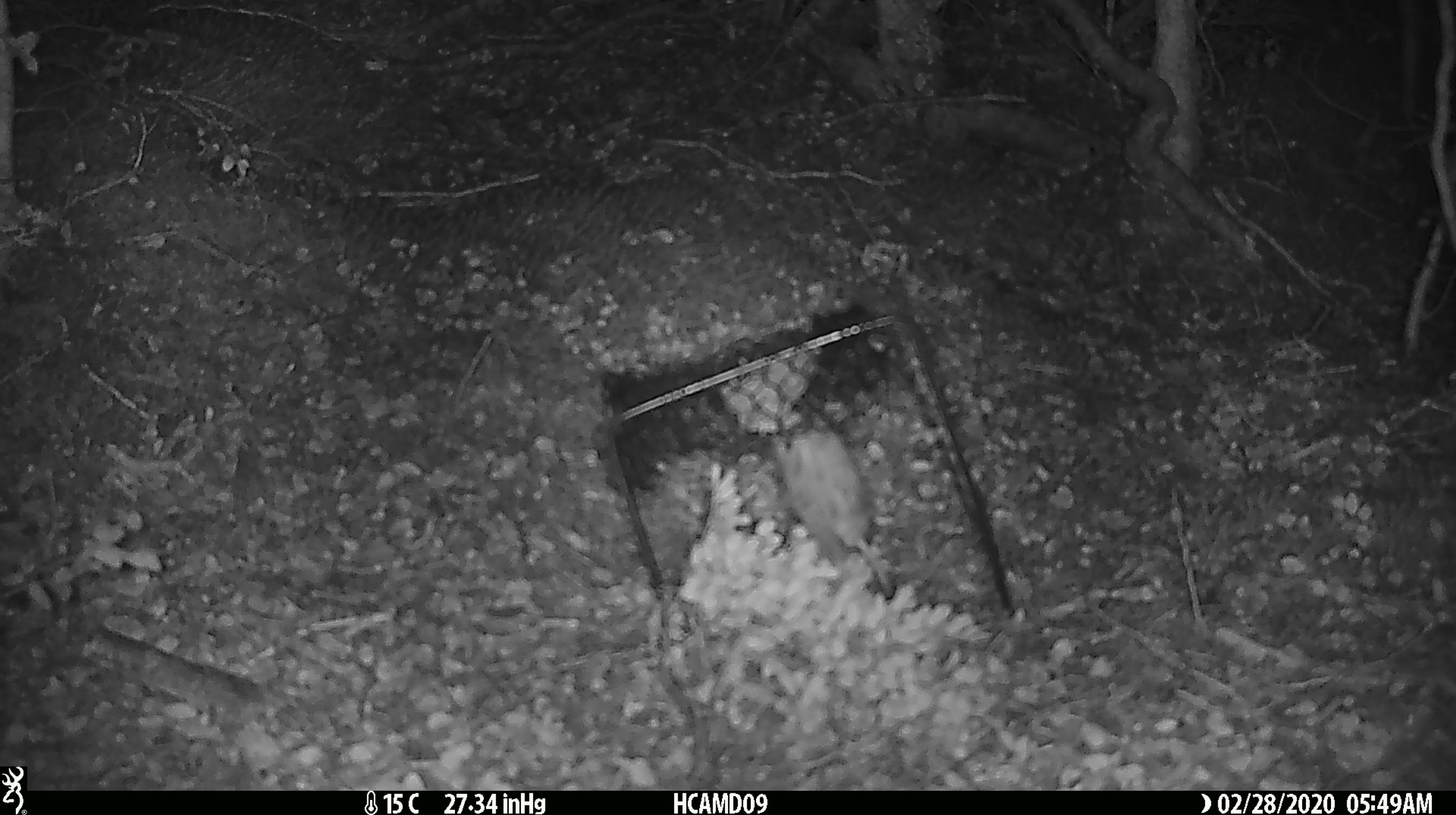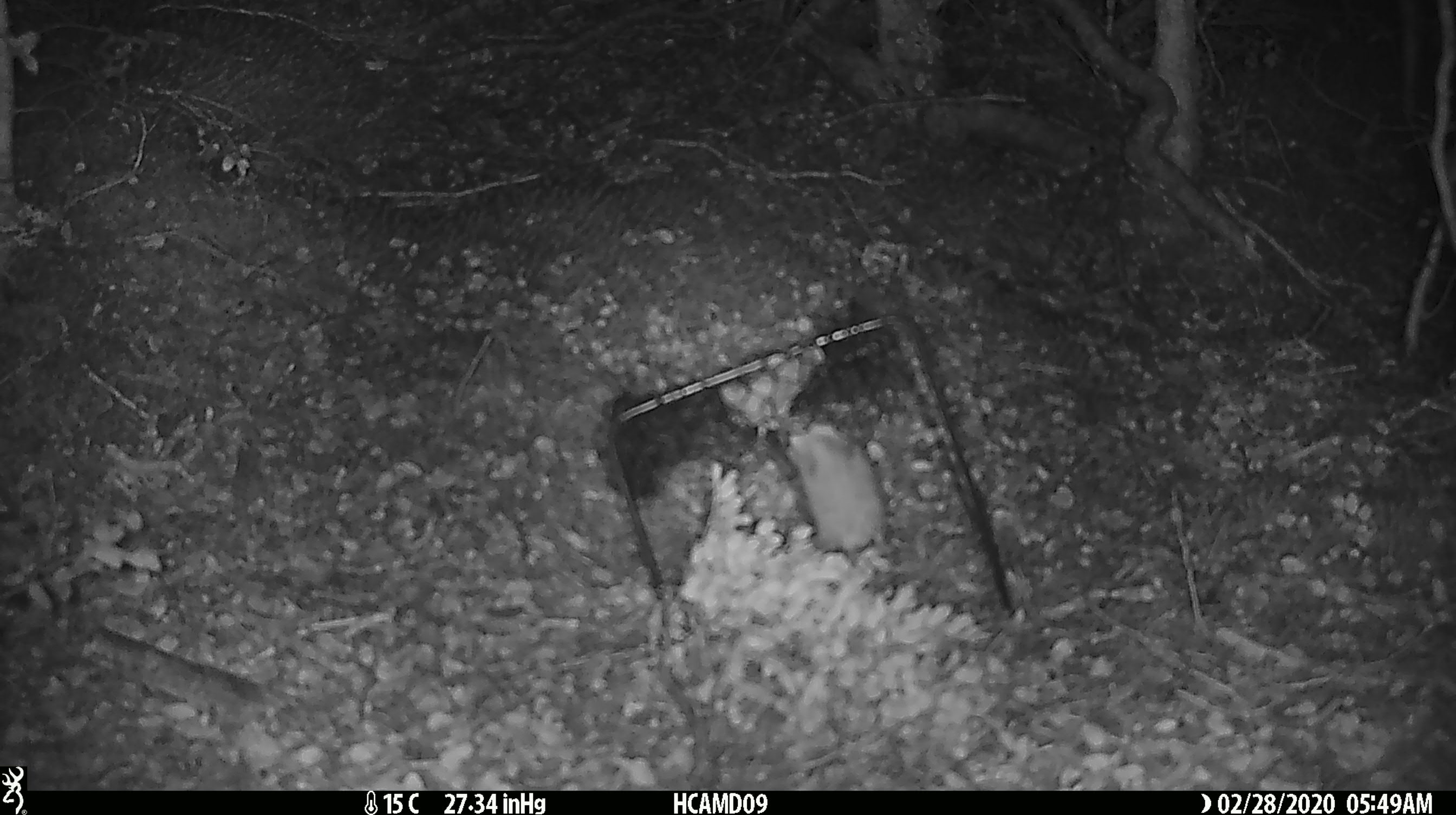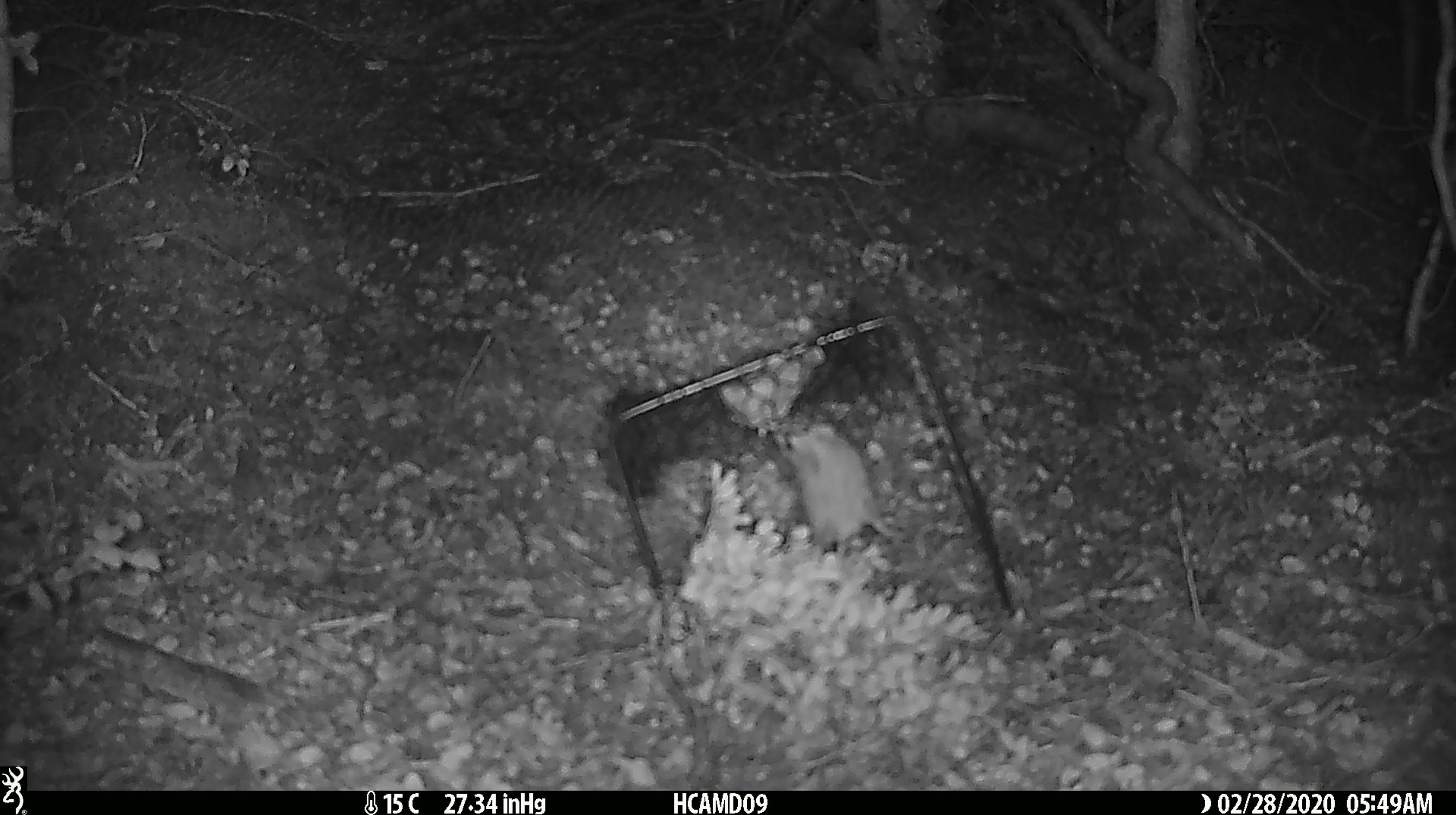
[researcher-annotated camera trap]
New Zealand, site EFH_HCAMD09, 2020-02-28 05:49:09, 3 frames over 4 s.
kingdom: Animalia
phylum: Chordata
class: Mammalia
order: Rodentia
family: Muridae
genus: Mus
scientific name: Mus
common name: mouse